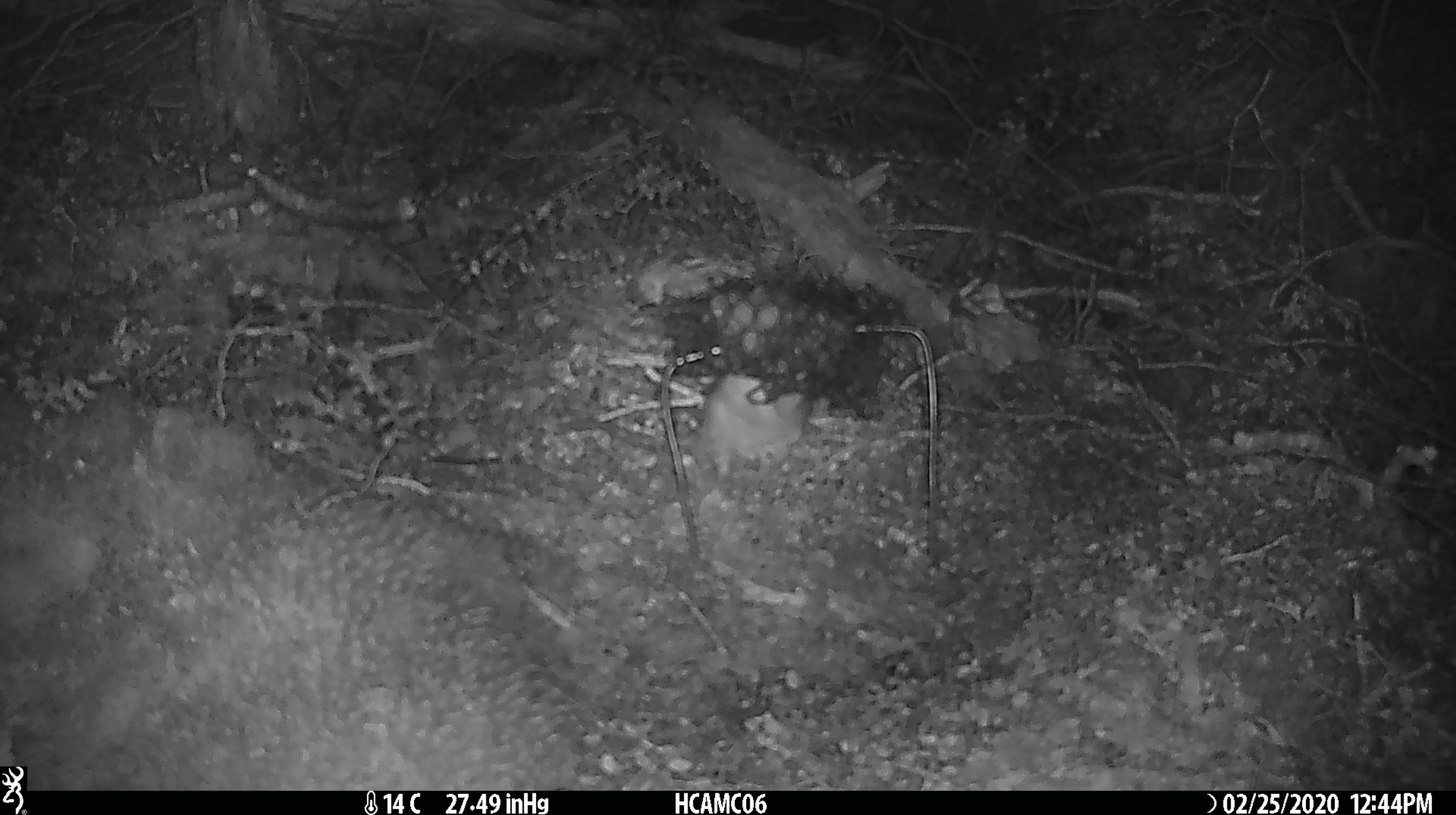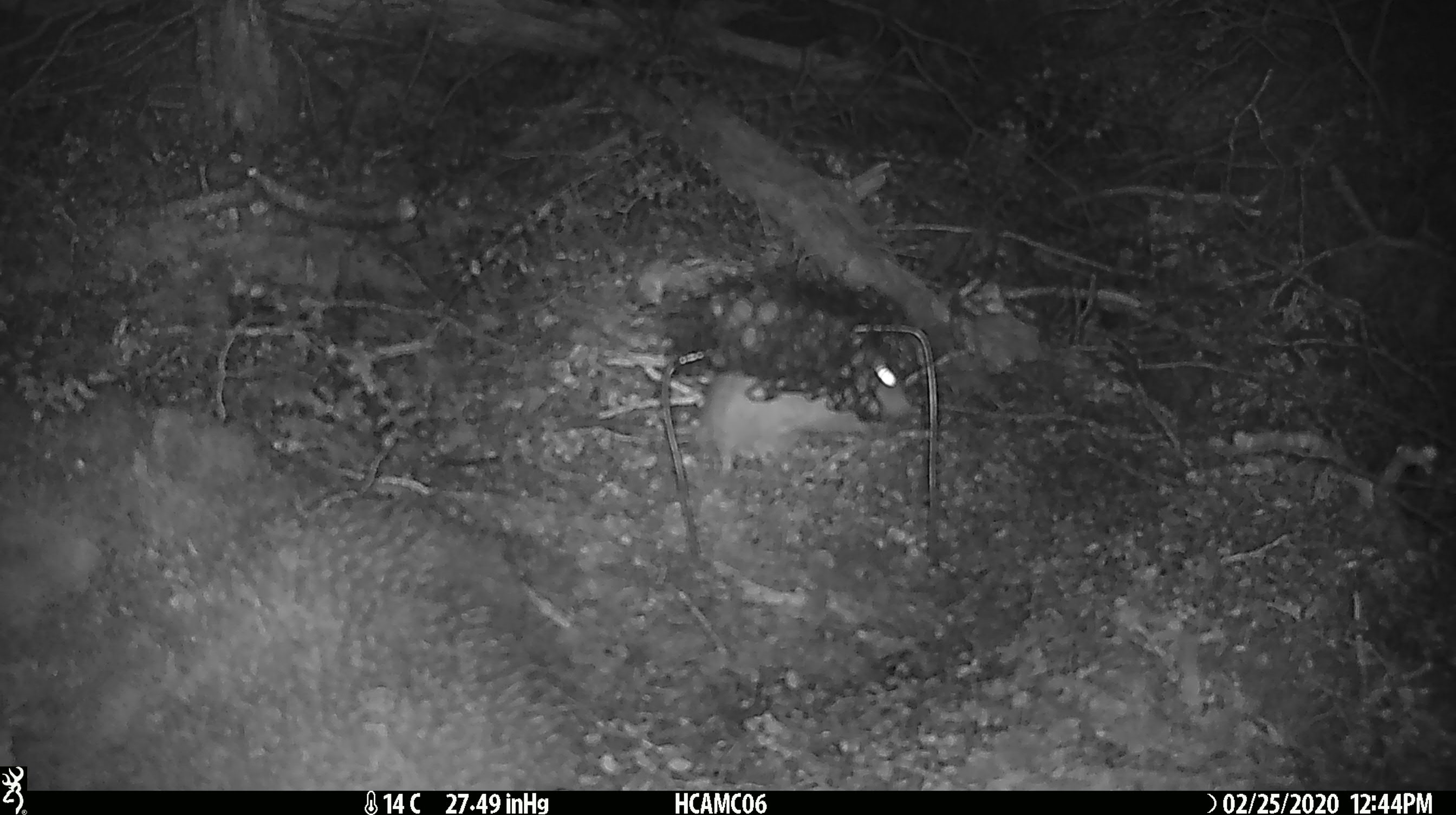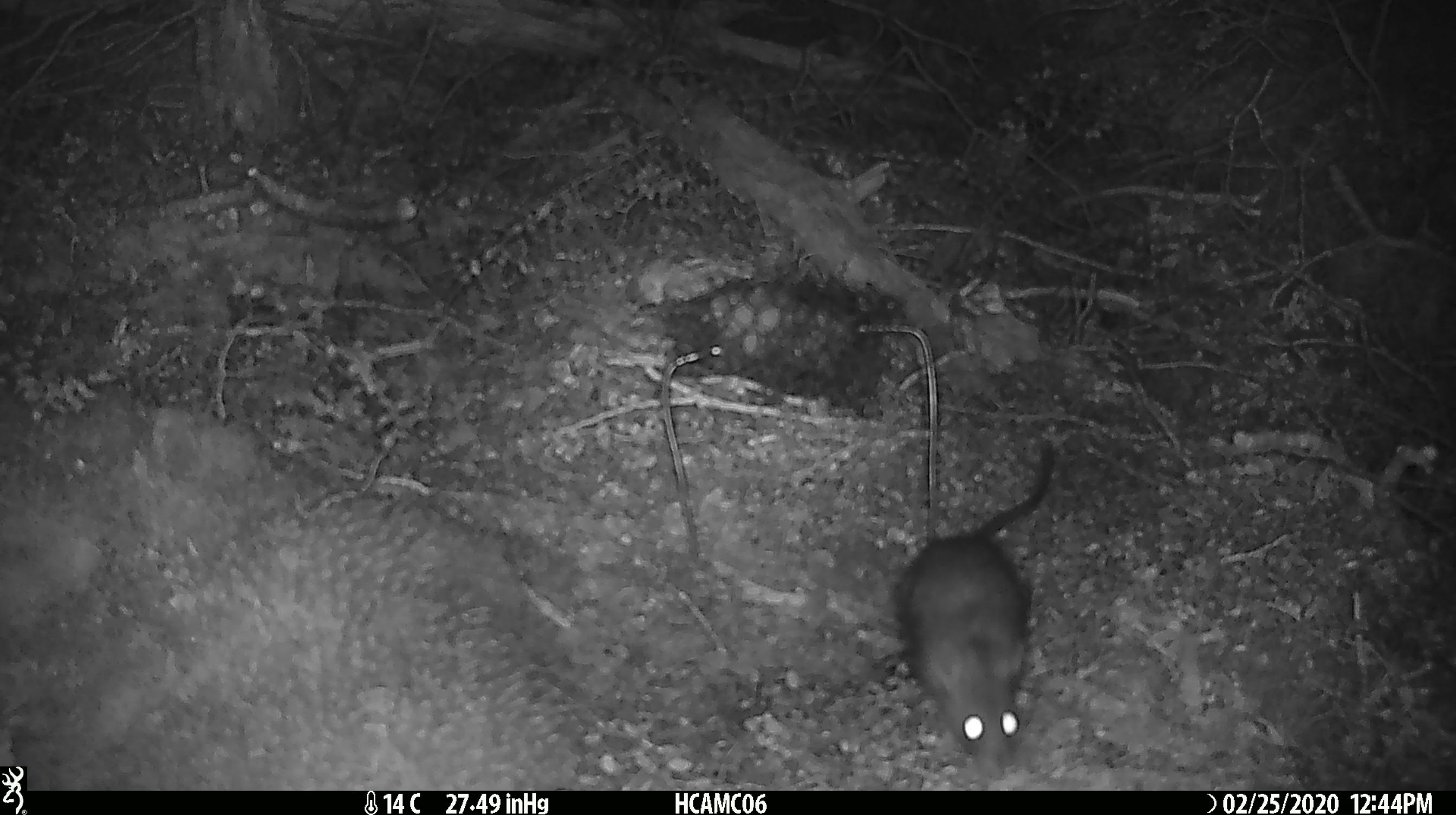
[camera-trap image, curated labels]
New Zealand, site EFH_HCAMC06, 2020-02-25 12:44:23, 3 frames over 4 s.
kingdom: Animalia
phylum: Chordata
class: Mammalia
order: Rodentia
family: Muridae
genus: Rattus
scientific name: Rattus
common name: rat